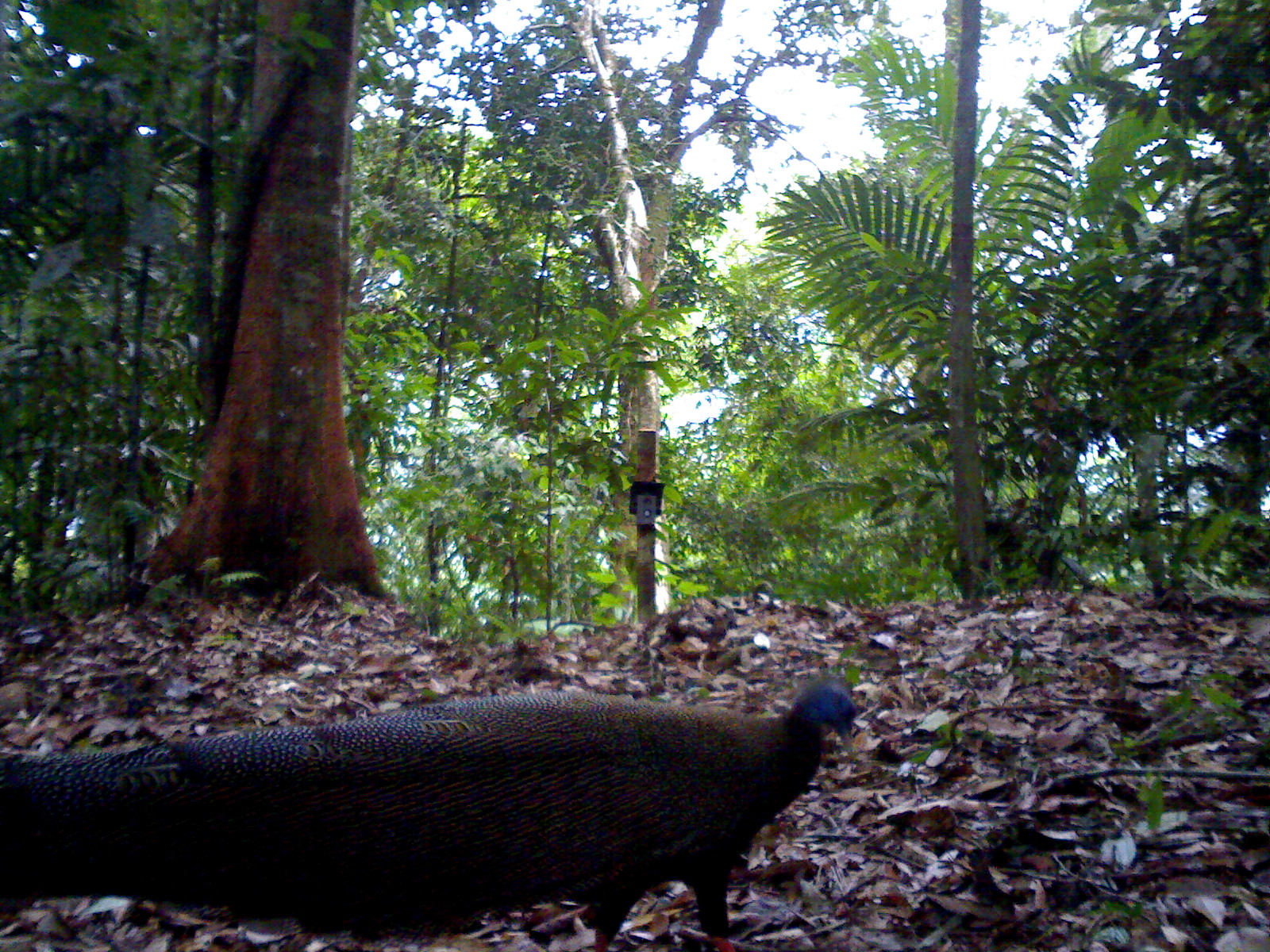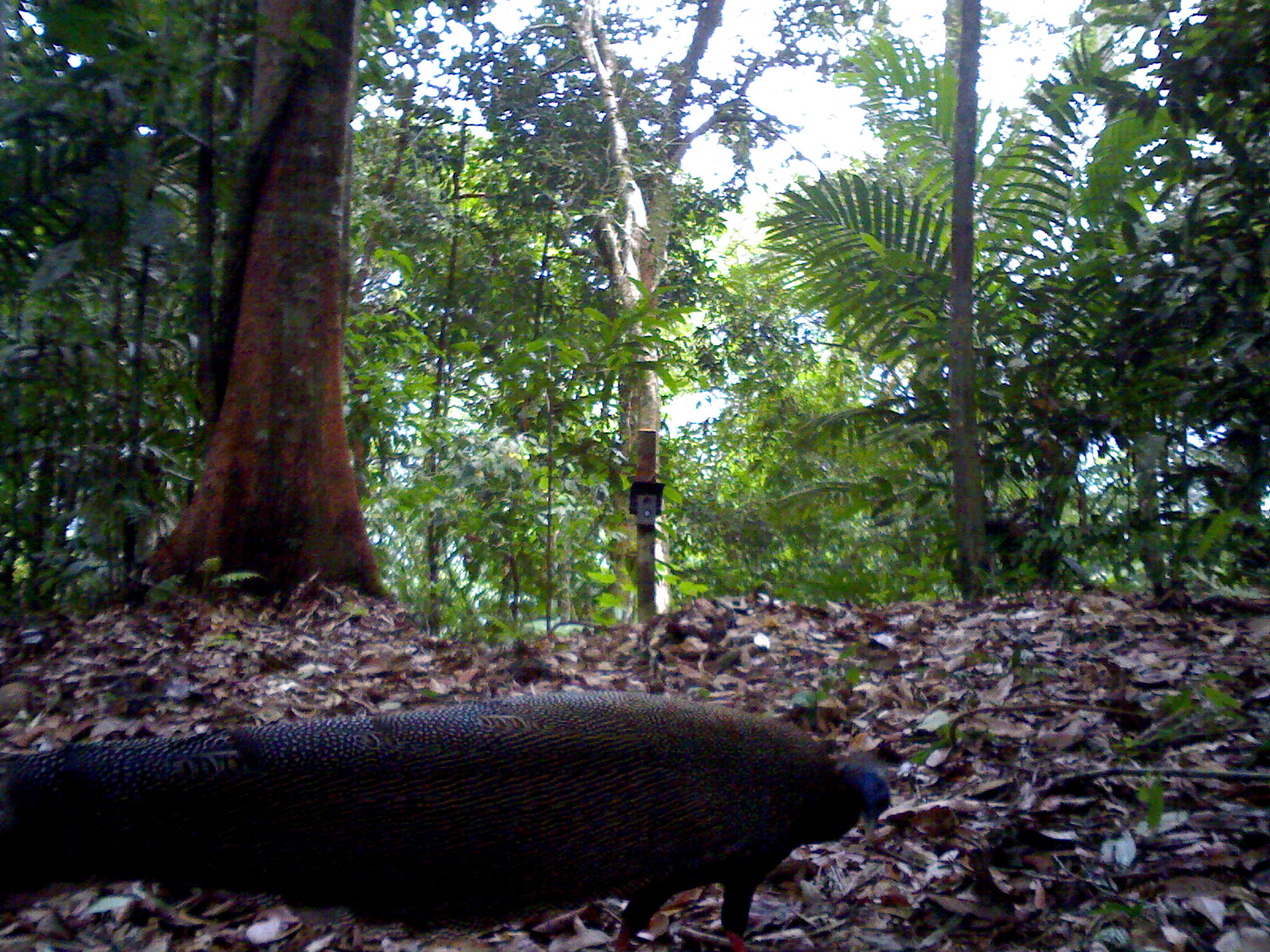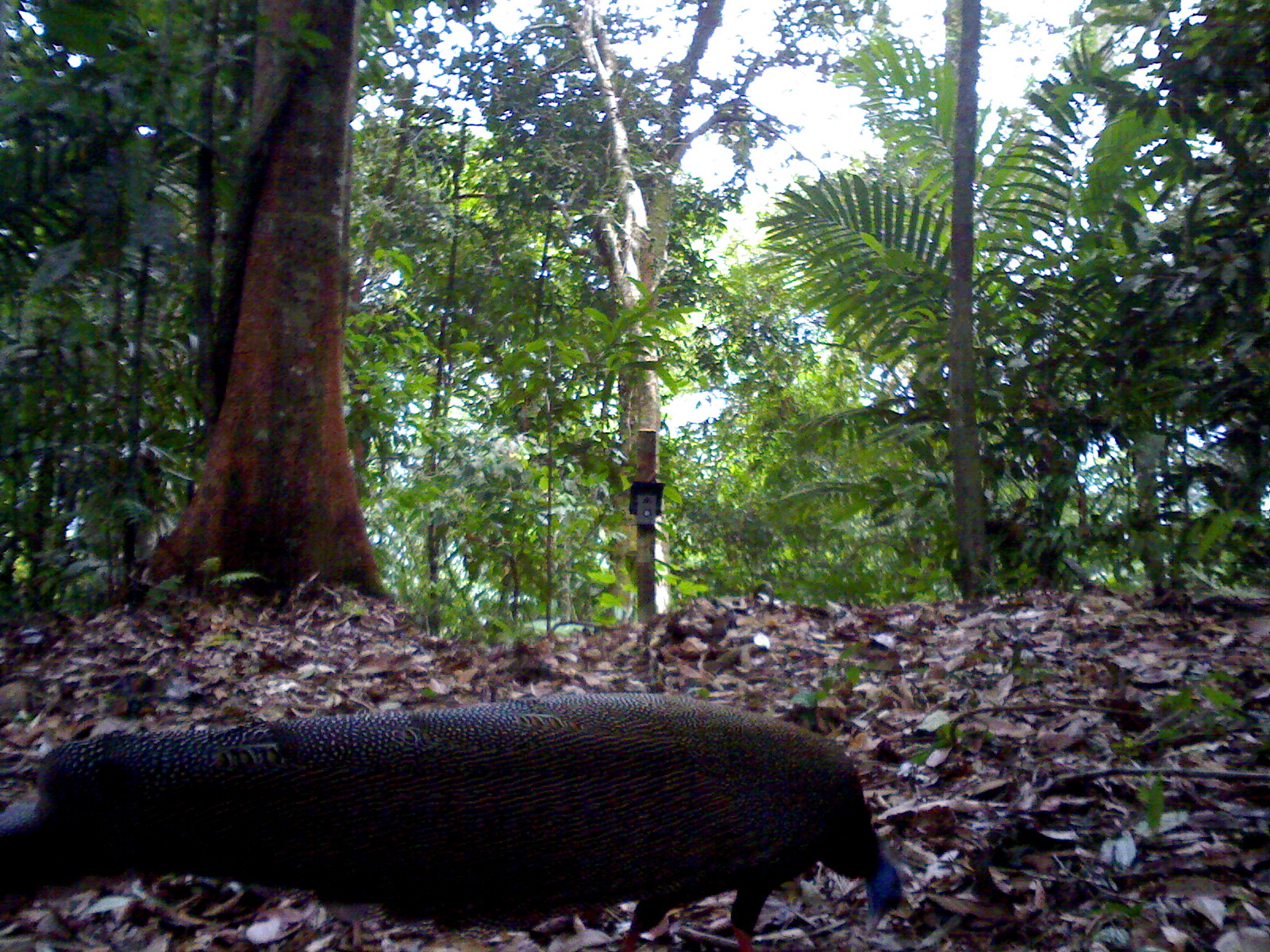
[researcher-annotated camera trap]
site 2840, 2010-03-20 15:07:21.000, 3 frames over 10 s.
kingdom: Animalia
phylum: Chordata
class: Aves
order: Galliformes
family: Phasianidae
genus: Argusianus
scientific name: Argusianus argus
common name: great argus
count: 1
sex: female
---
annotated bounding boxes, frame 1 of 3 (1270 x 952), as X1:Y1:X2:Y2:
argusianus argus: 0:676:856:952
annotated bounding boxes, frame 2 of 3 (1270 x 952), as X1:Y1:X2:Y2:
argusianus argus: 0:686:892:952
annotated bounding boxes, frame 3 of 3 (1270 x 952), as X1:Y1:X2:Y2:
argusianus argus: 0:689:903:952